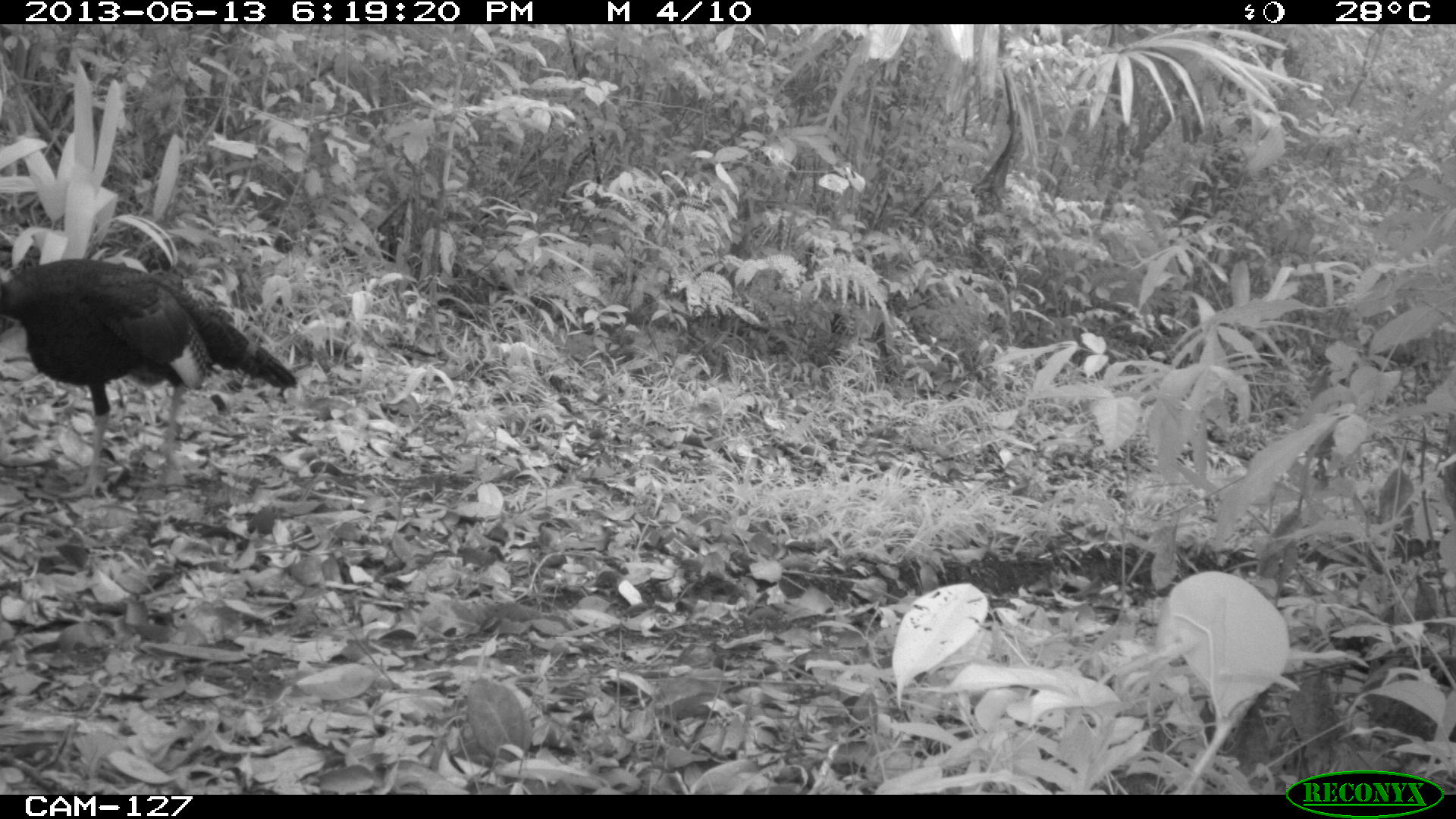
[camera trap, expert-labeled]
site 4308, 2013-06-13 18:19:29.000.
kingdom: Animalia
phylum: Chordata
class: Aves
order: Galliformes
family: Phasianidae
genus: Meleagris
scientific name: Meleagris ocellata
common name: ocellated turkey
Meleagris ocellata (ocellated turkey), count 1, sex male.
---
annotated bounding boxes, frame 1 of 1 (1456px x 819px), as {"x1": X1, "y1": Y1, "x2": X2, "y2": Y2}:
meleagris ocellata: {"x1": 0, "y1": 258, "x2": 298, "y2": 501}